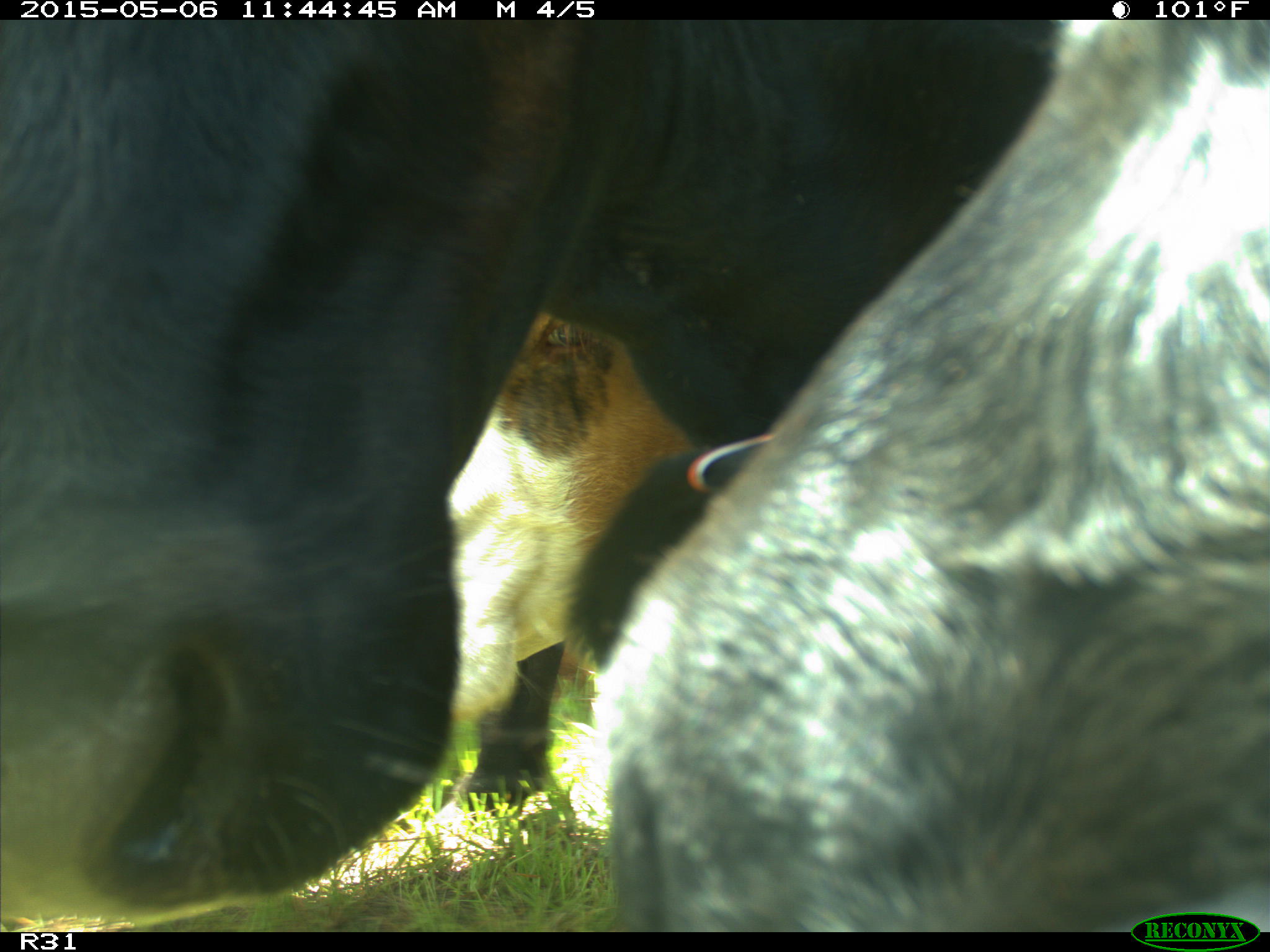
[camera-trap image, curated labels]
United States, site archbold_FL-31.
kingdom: Animalia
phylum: Chordata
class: Mammalia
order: Artiodactyla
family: Bovidae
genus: Bos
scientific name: Bos taurus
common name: domestic cow